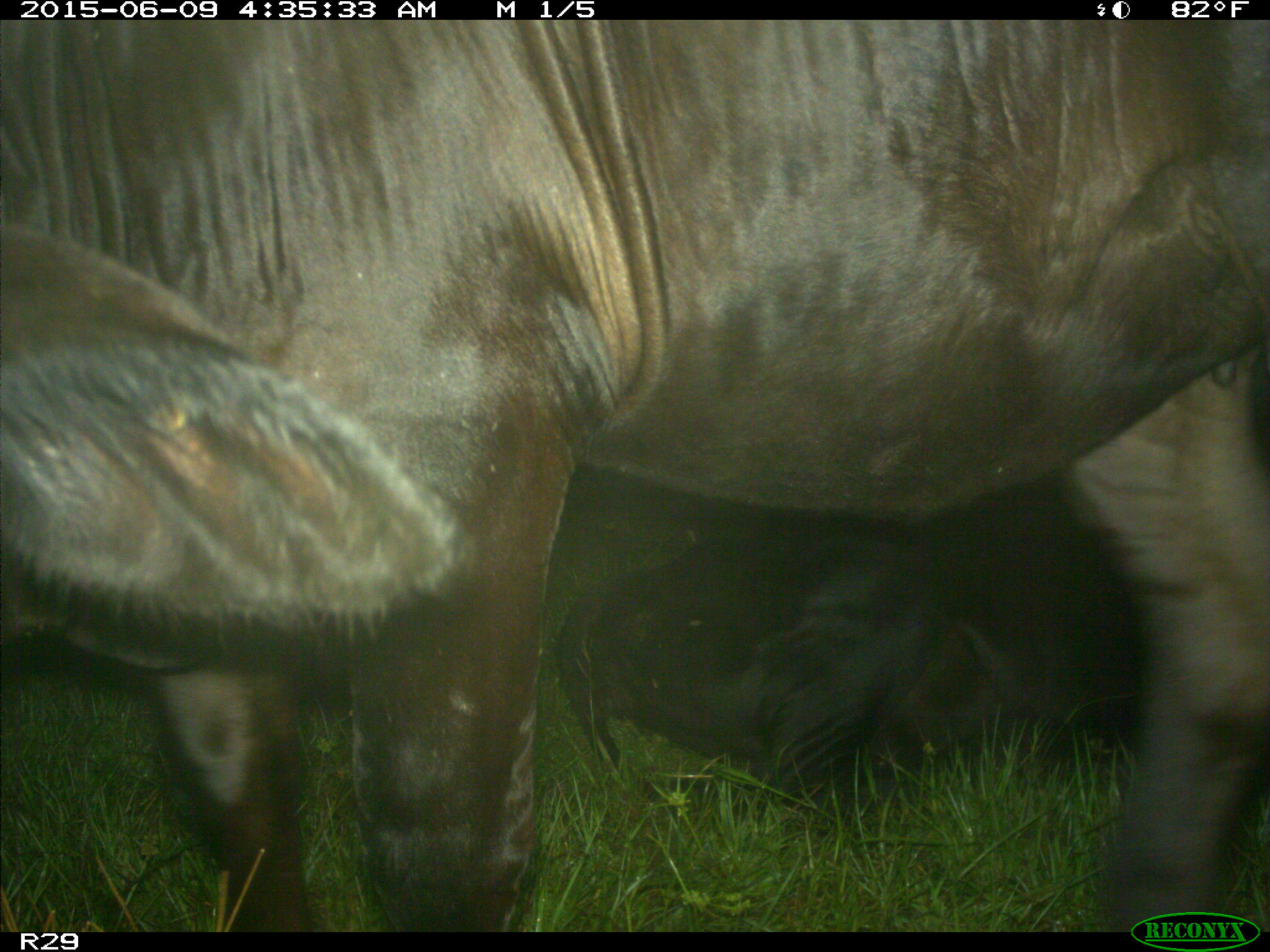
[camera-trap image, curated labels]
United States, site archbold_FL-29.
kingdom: Animalia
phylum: Chordata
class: Mammalia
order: Artiodactyla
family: Bovidae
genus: Bos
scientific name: Bos taurus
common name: domestic cow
Bos taurus (domestic cow).